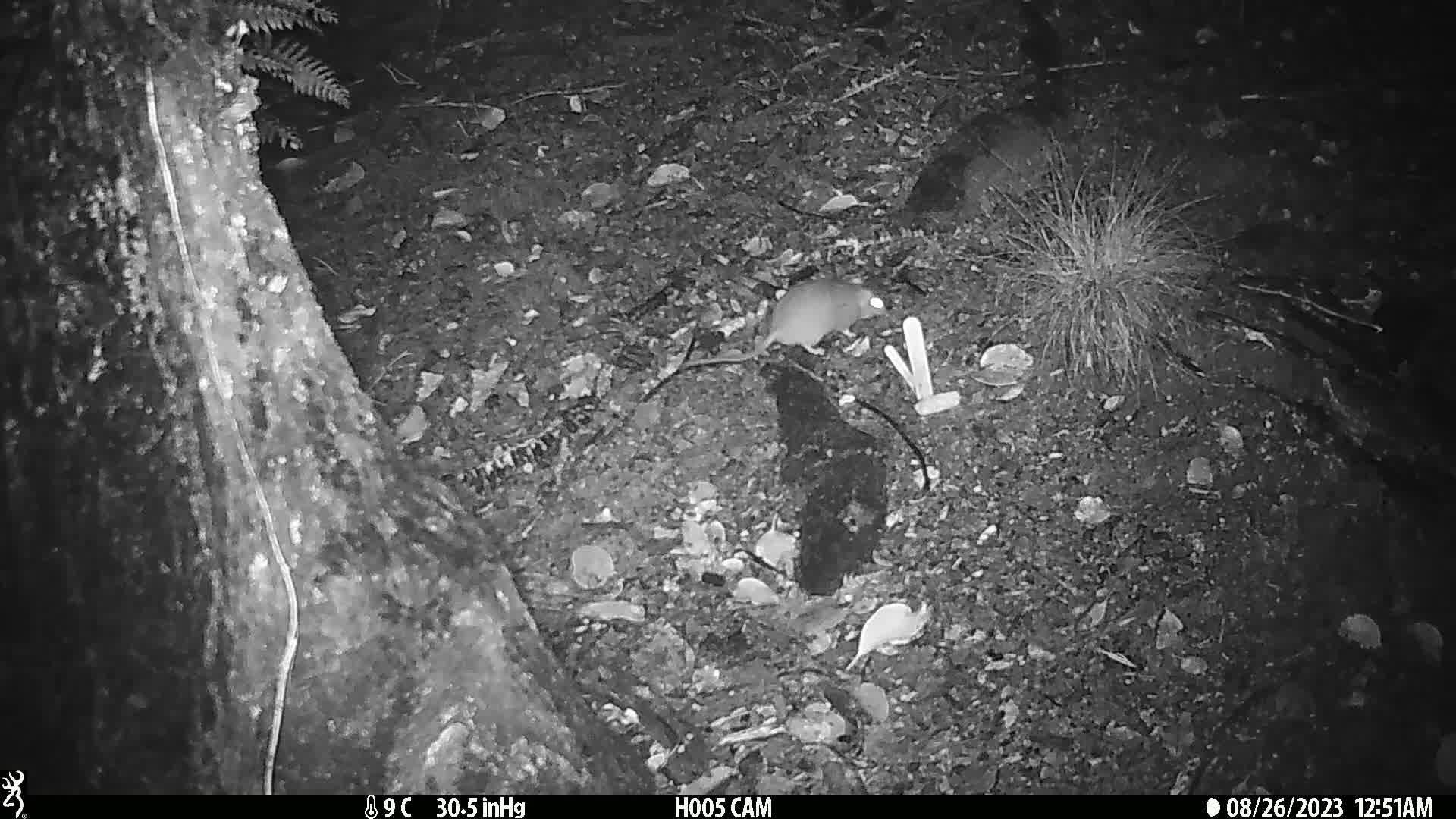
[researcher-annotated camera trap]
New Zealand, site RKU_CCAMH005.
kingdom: Animalia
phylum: Chordata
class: Mammalia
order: Rodentia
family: Muridae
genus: Rattus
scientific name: Rattus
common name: rat